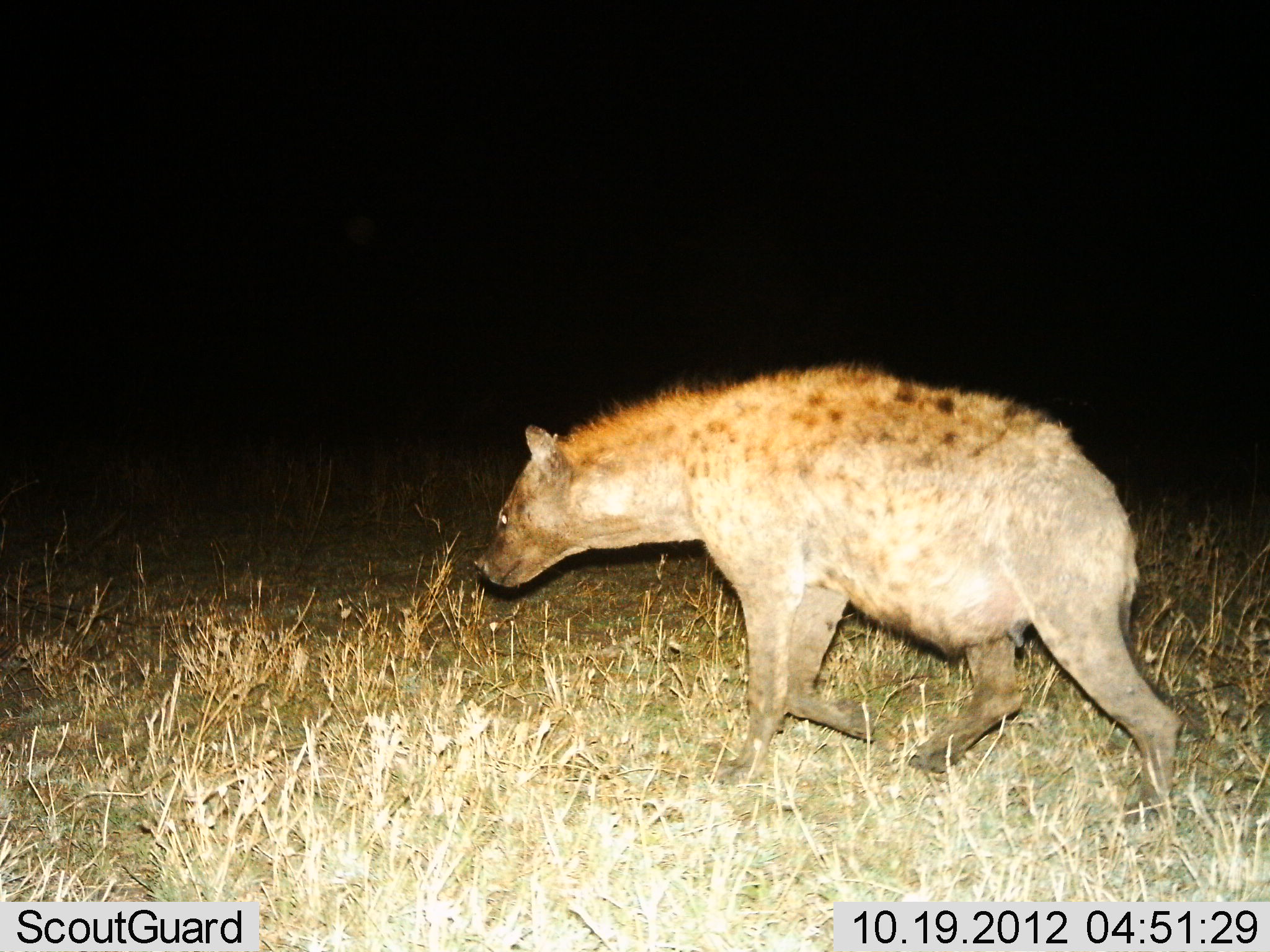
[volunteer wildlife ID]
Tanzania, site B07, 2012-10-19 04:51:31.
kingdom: Animalia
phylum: Chordata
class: Mammalia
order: Carnivora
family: Hyaenidae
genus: Crocuta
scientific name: Crocuta crocuta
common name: spotted hyena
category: hyenaspotted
Hyenaspotted (spotted hyena) (Crocuta crocuta), count 1. Behavior (volunteer vote fractions): standing 10%, resting 0%, moving 90%, interacting 0%. Young present (vote fraction): 0%. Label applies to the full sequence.